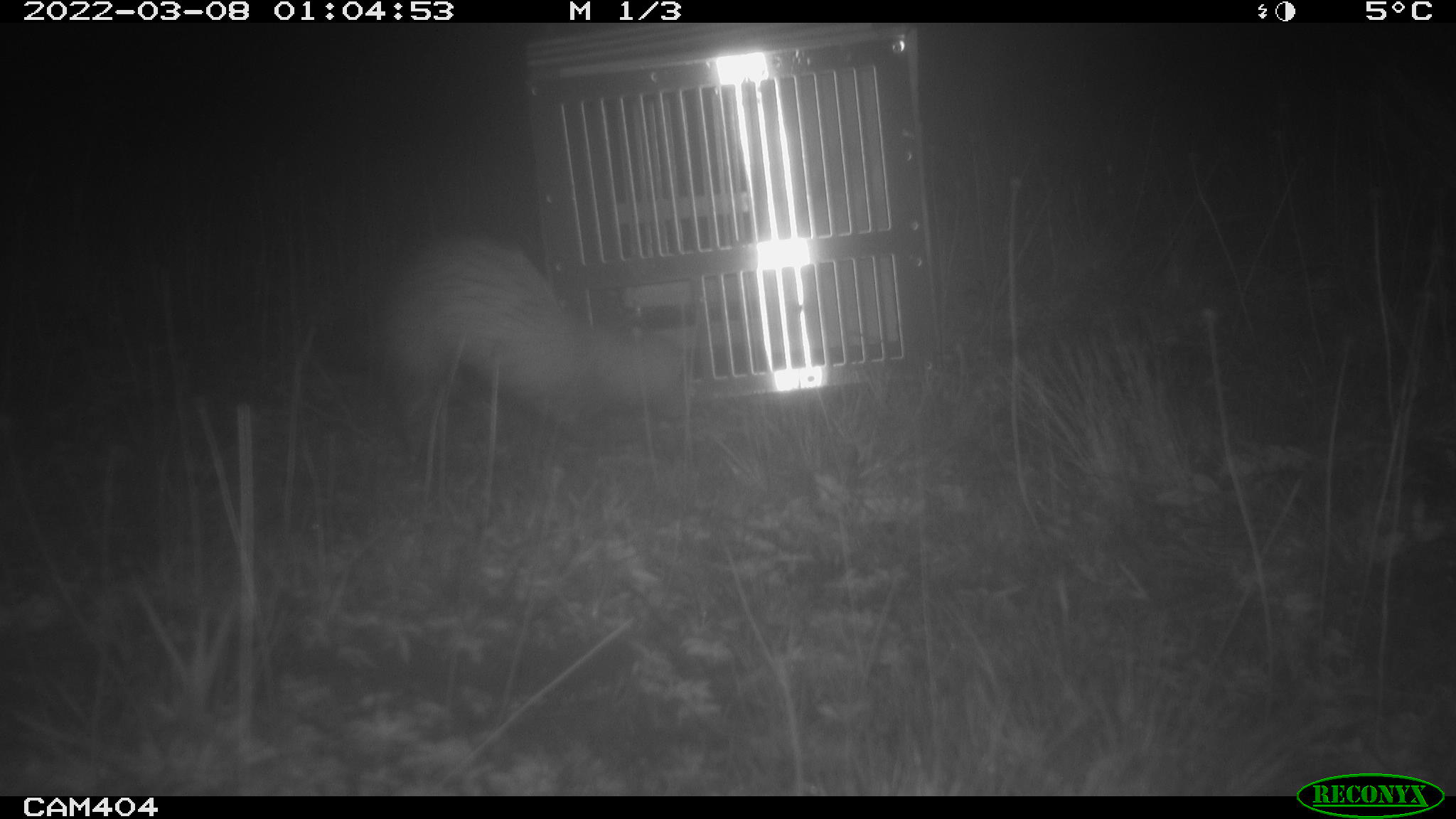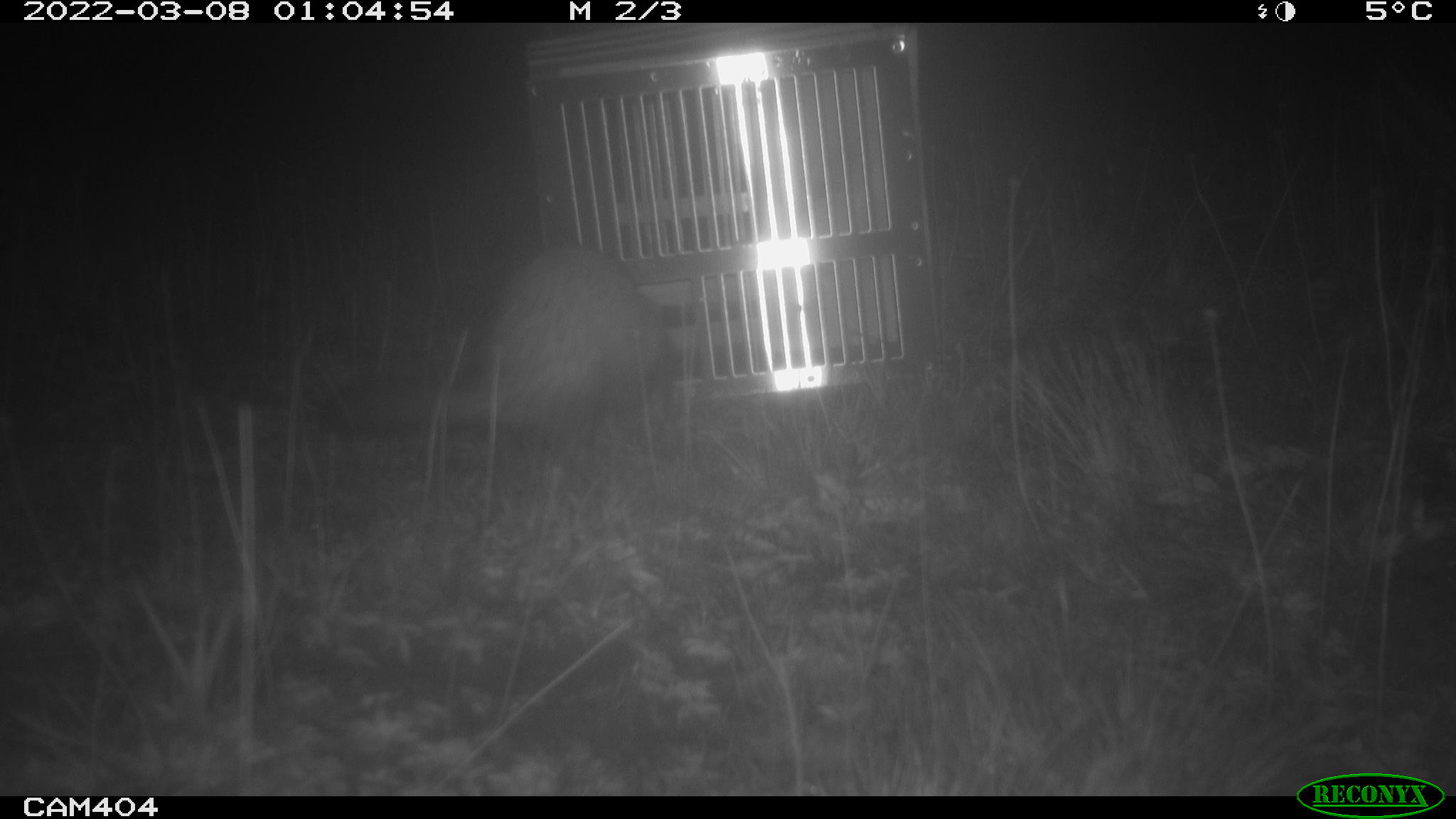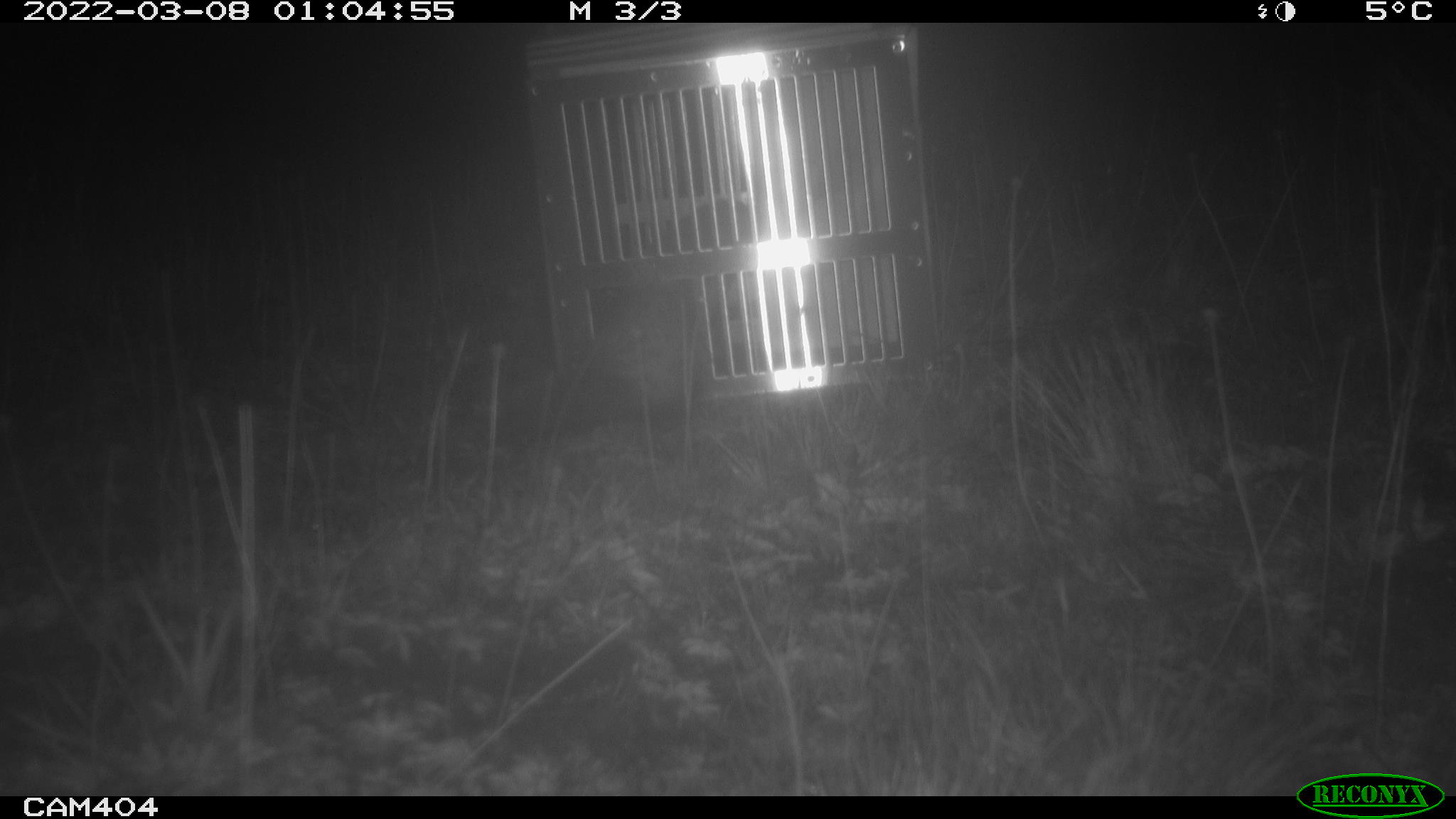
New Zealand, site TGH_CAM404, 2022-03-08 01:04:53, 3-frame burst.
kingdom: Animalia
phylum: Chordata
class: Mammalia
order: Carnivora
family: Mustelidae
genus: Mustela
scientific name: Mustela furo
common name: ferret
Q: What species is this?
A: Ferret (Mustela furo).